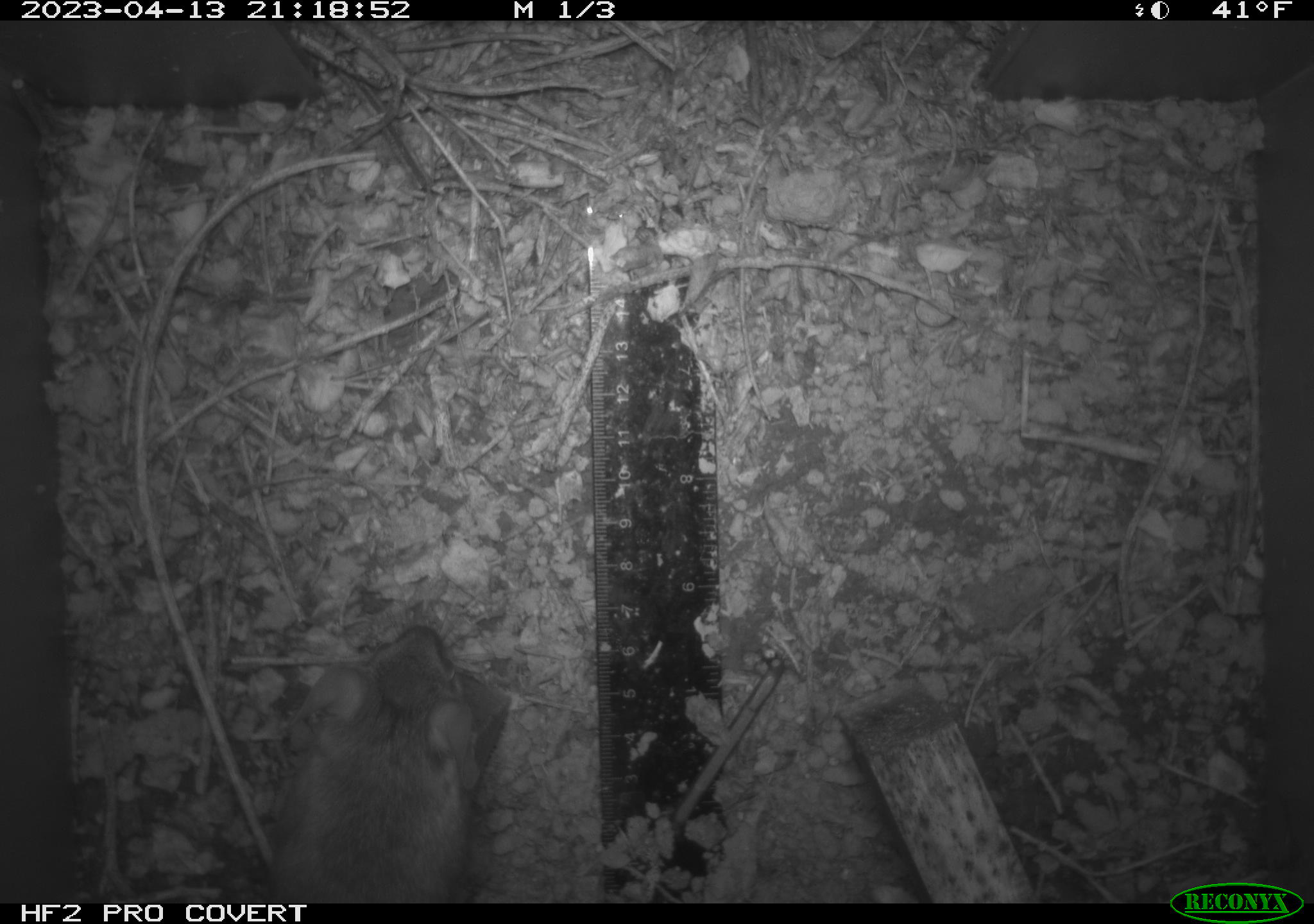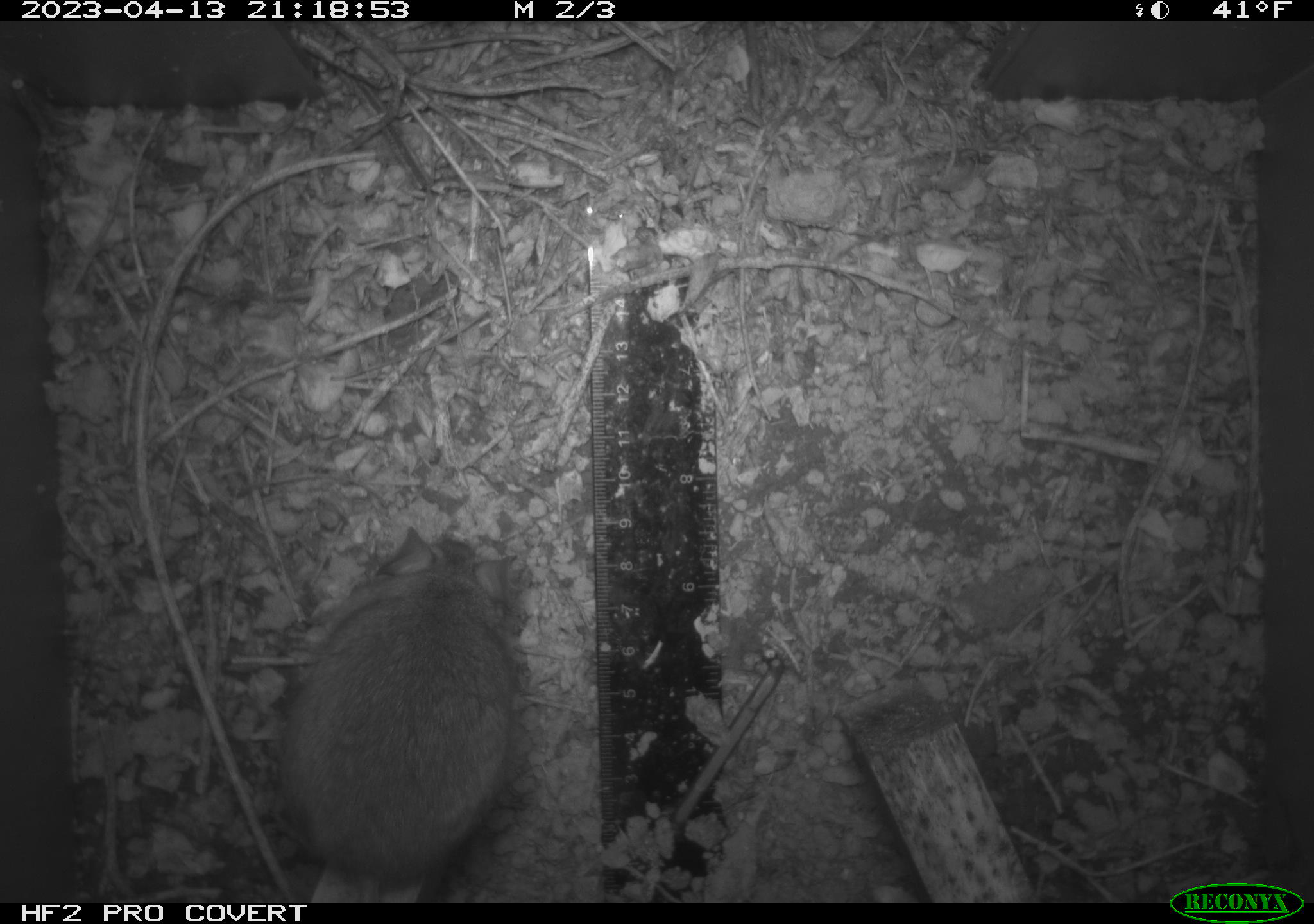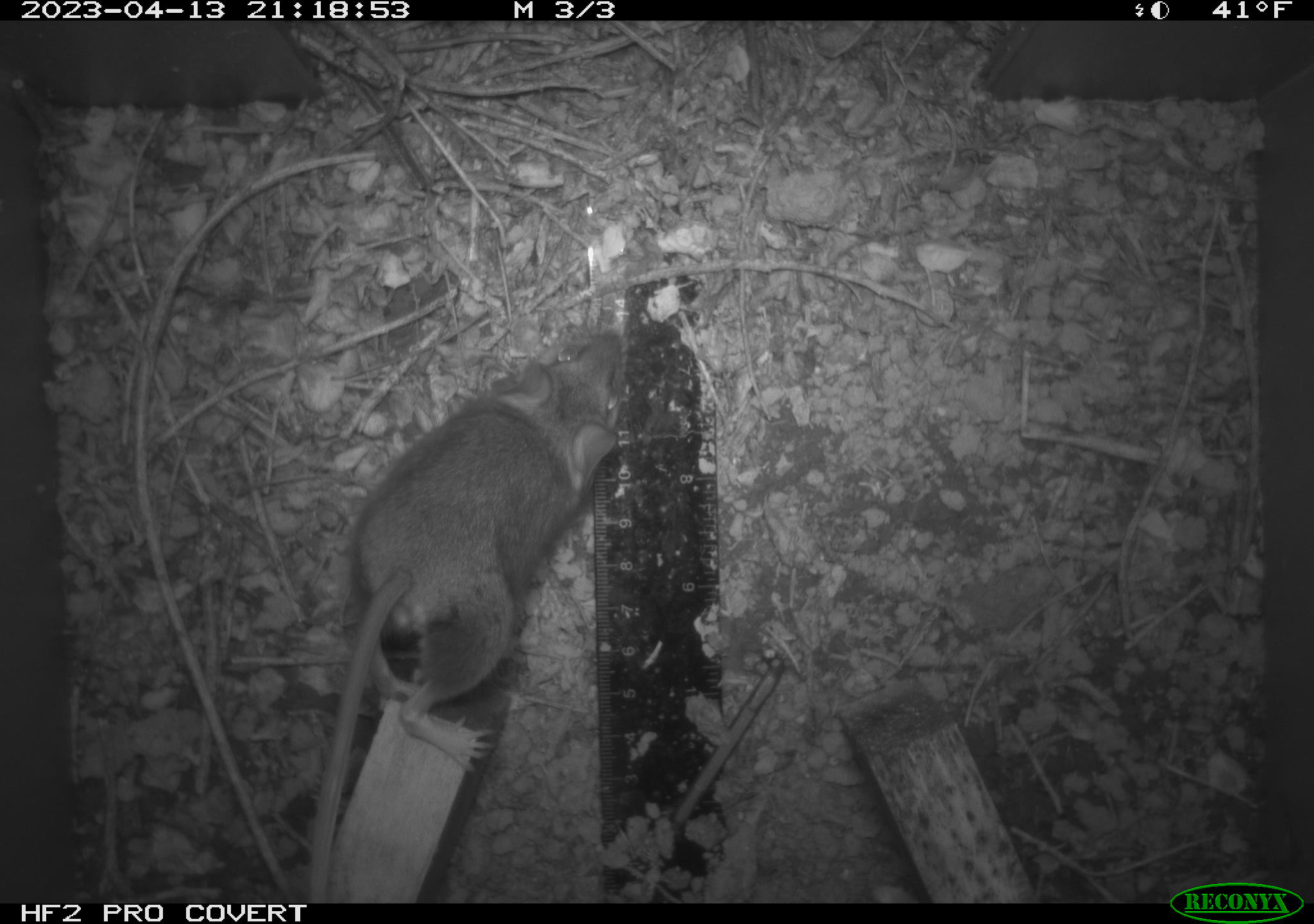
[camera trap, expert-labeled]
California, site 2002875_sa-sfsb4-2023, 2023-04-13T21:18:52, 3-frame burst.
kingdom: Animalia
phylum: Chordata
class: Mammalia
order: Rodentia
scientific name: Rodentia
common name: mouse species